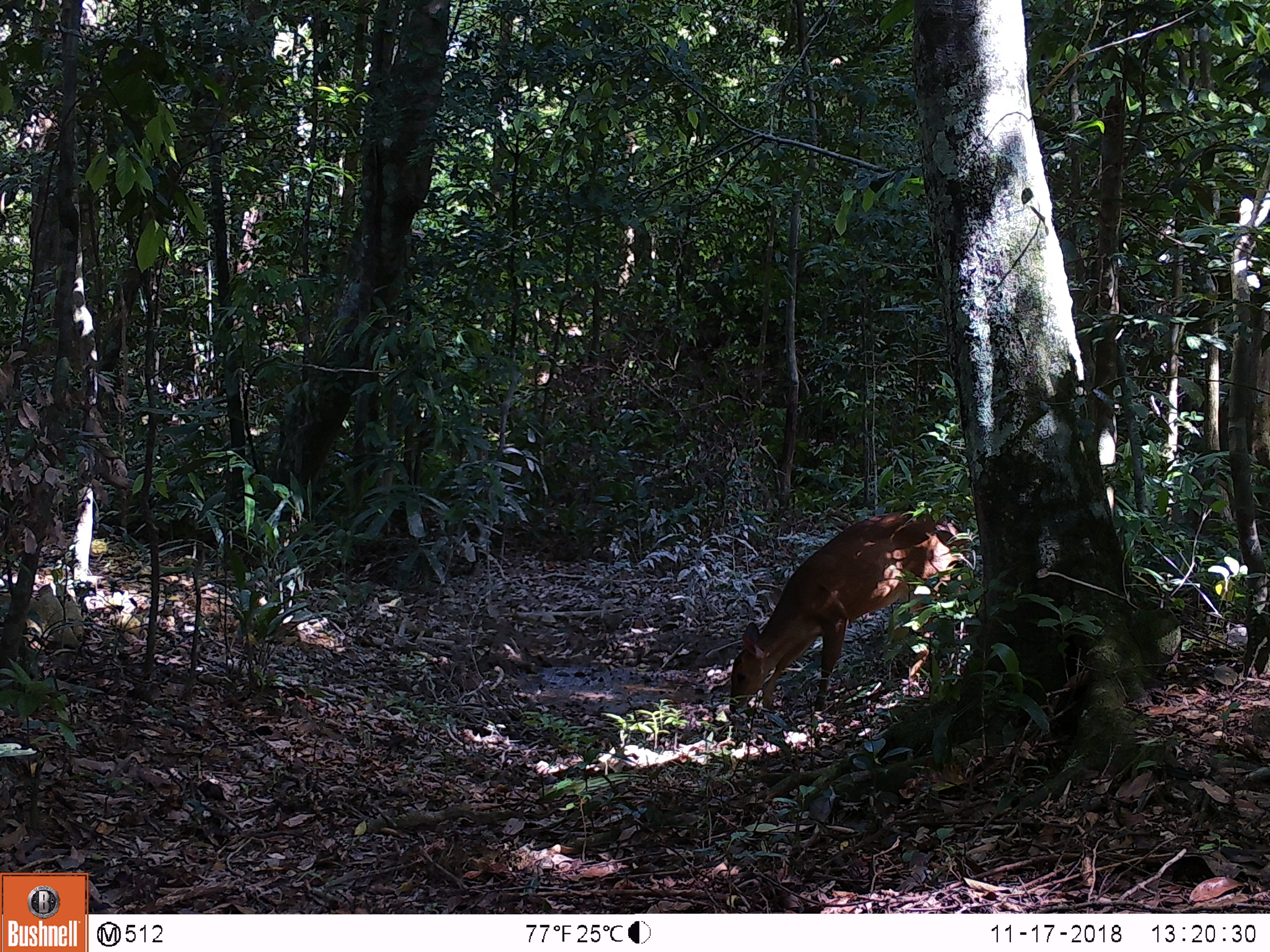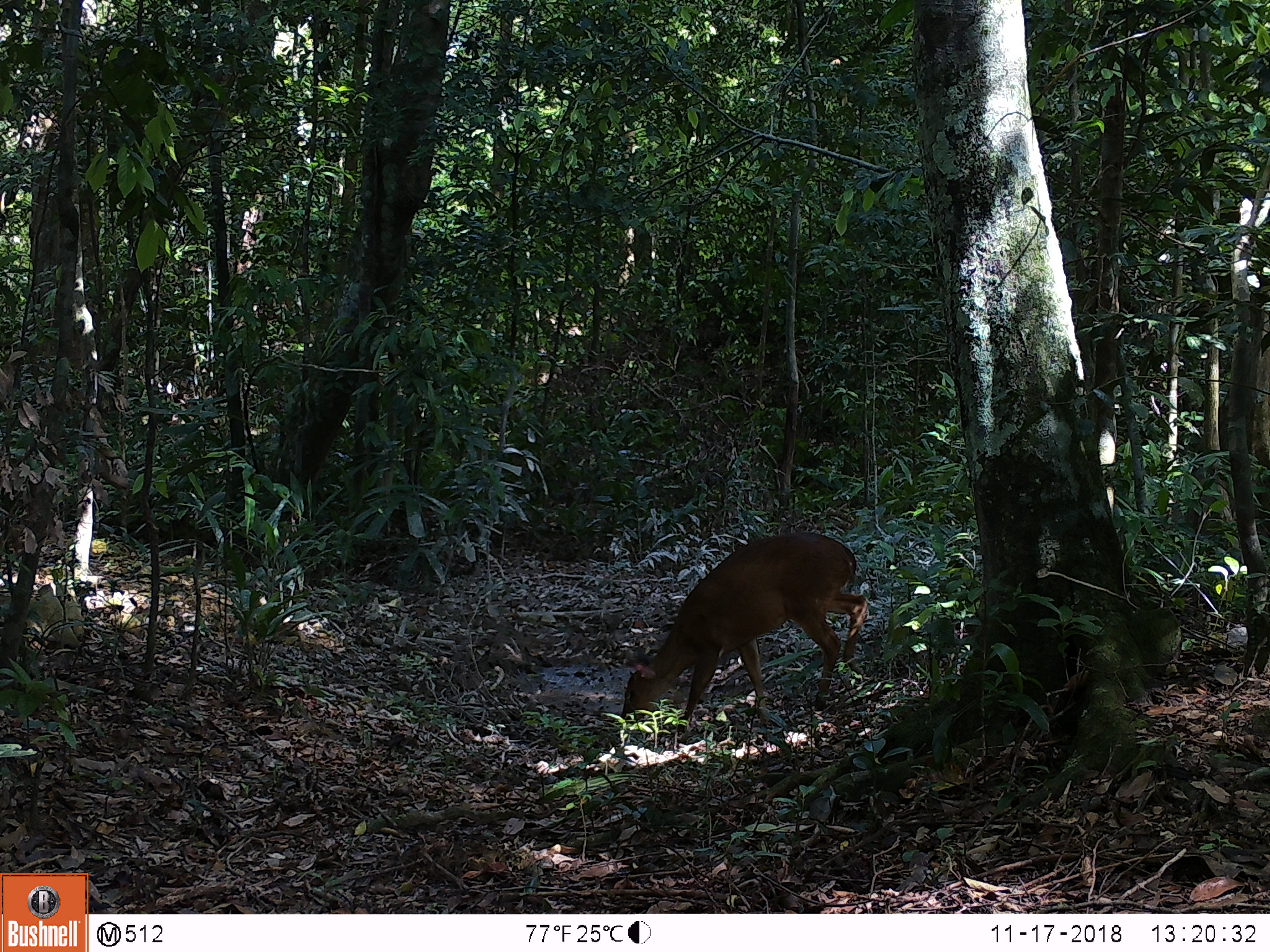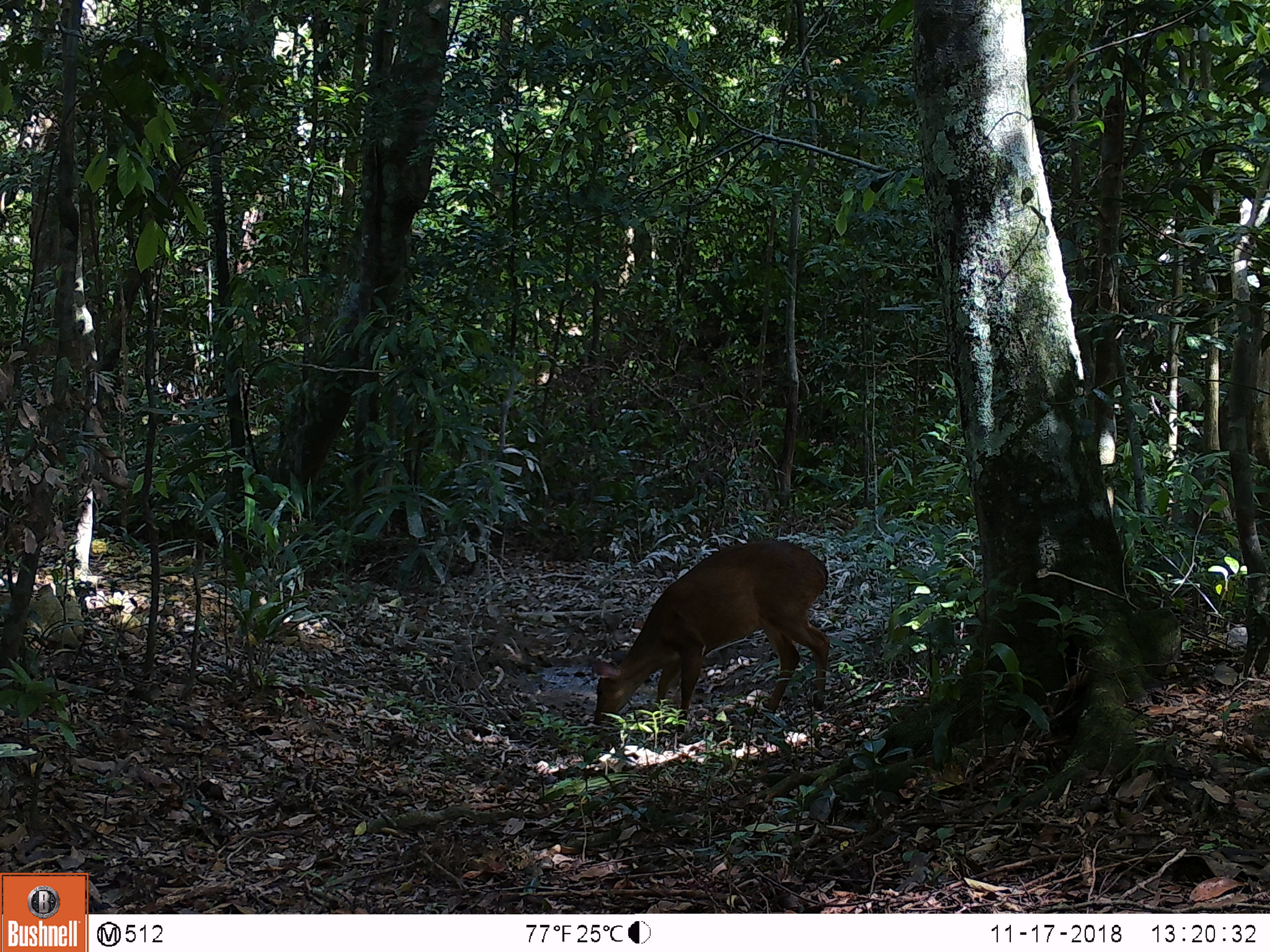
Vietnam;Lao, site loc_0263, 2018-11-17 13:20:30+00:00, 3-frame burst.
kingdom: Animalia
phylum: Chordata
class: Mammalia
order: Artiodactyla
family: Cervidae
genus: Muntiacus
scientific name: Muntiacus vuquangensis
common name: large-antlered muntjac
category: large antlered muntjac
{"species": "large antlered muntjac (large-antlered muntjac) (Muntiacus vuquangensis)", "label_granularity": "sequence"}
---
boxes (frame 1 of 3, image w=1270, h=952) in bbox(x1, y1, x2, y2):
large antlered muntjac: bbox(728, 509, 968, 713)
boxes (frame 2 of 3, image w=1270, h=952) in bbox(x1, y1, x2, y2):
large antlered muntjac: bbox(620, 533, 868, 736)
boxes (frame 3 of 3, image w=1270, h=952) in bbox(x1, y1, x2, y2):
large antlered muntjac: bbox(587, 540, 831, 732)